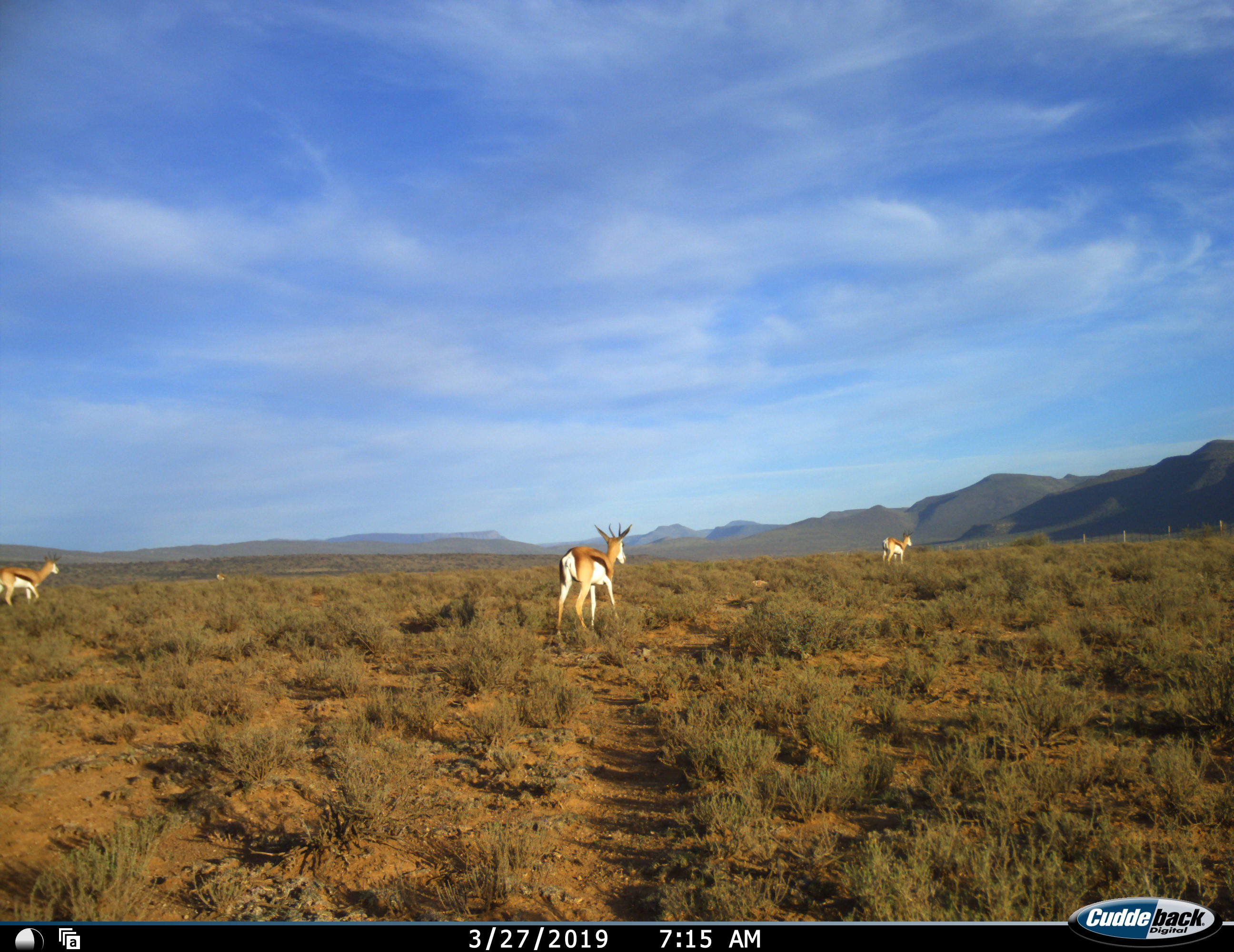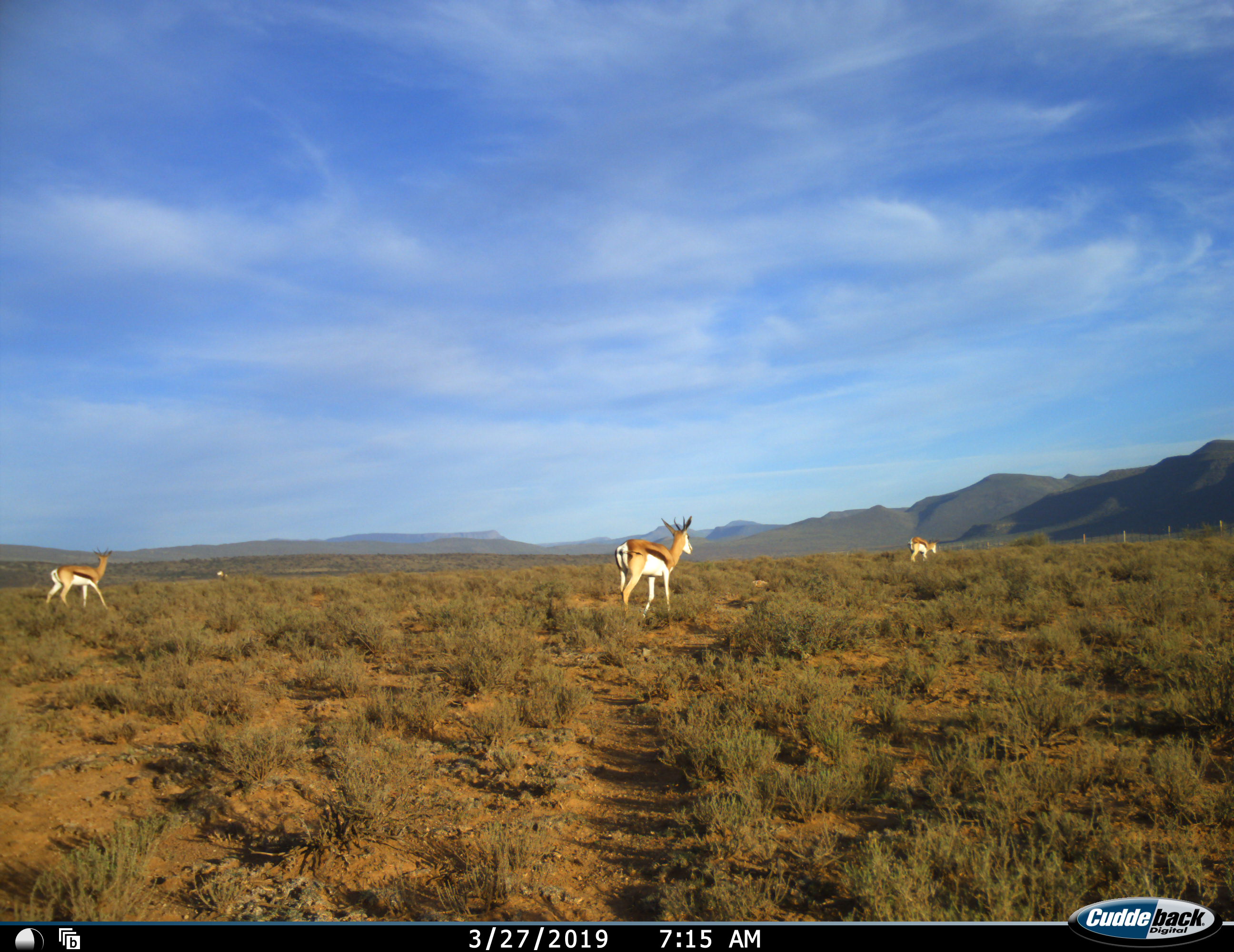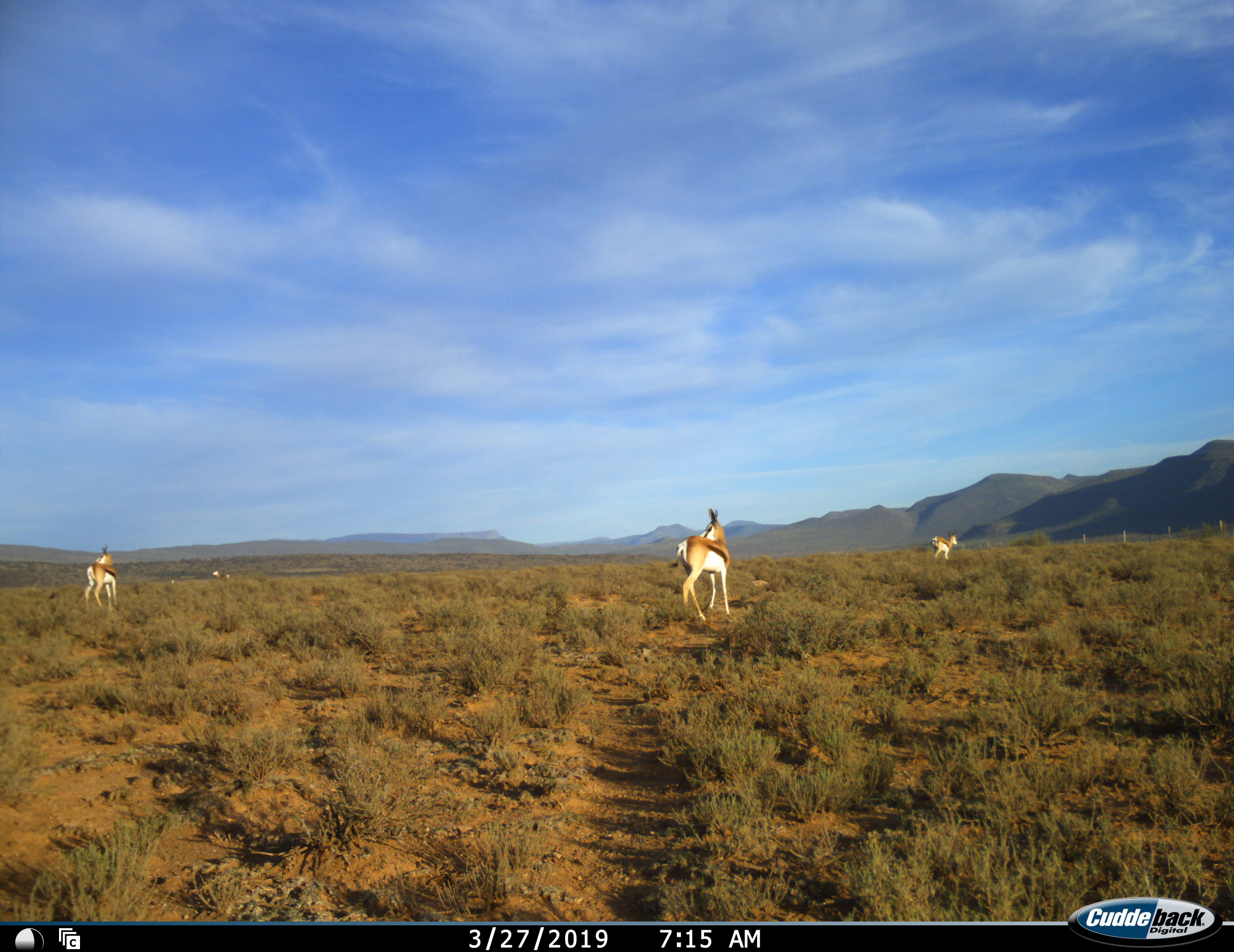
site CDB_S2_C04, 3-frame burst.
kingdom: Animalia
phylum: Chordata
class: Mammalia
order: Artiodactyla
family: Bovidae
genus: Antidorcas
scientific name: Antidorcas marsupialis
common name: springbok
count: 3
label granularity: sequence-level